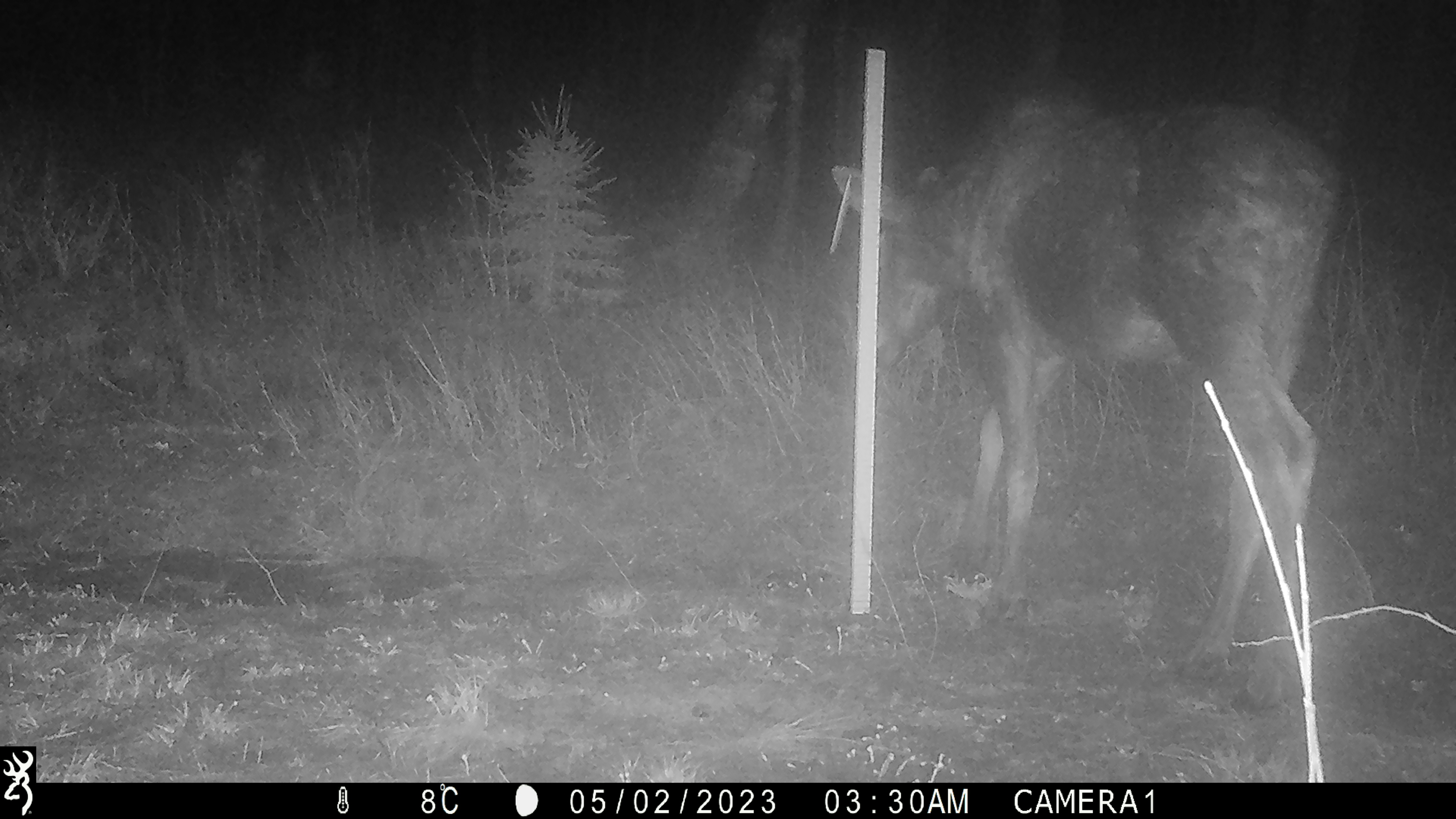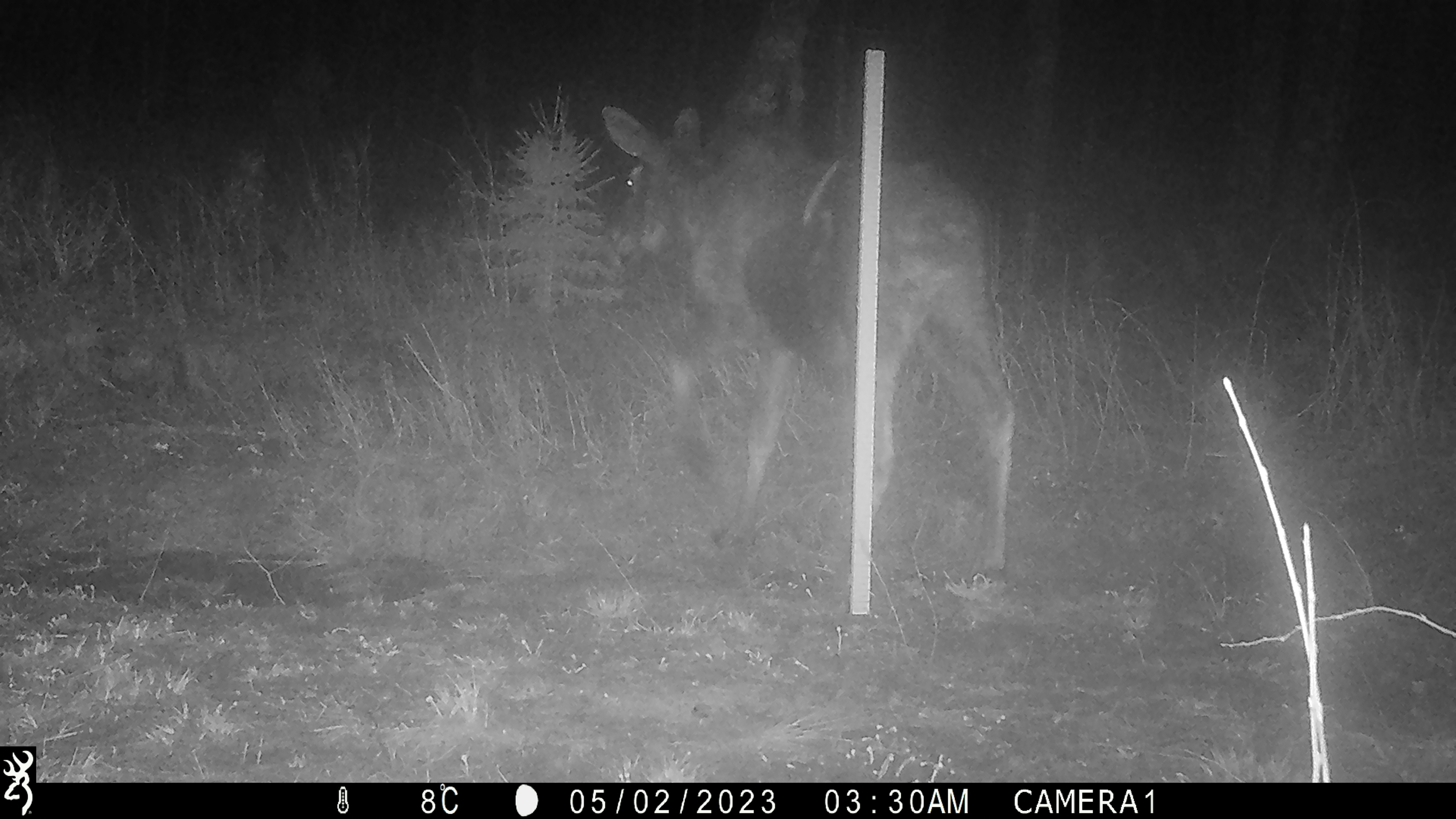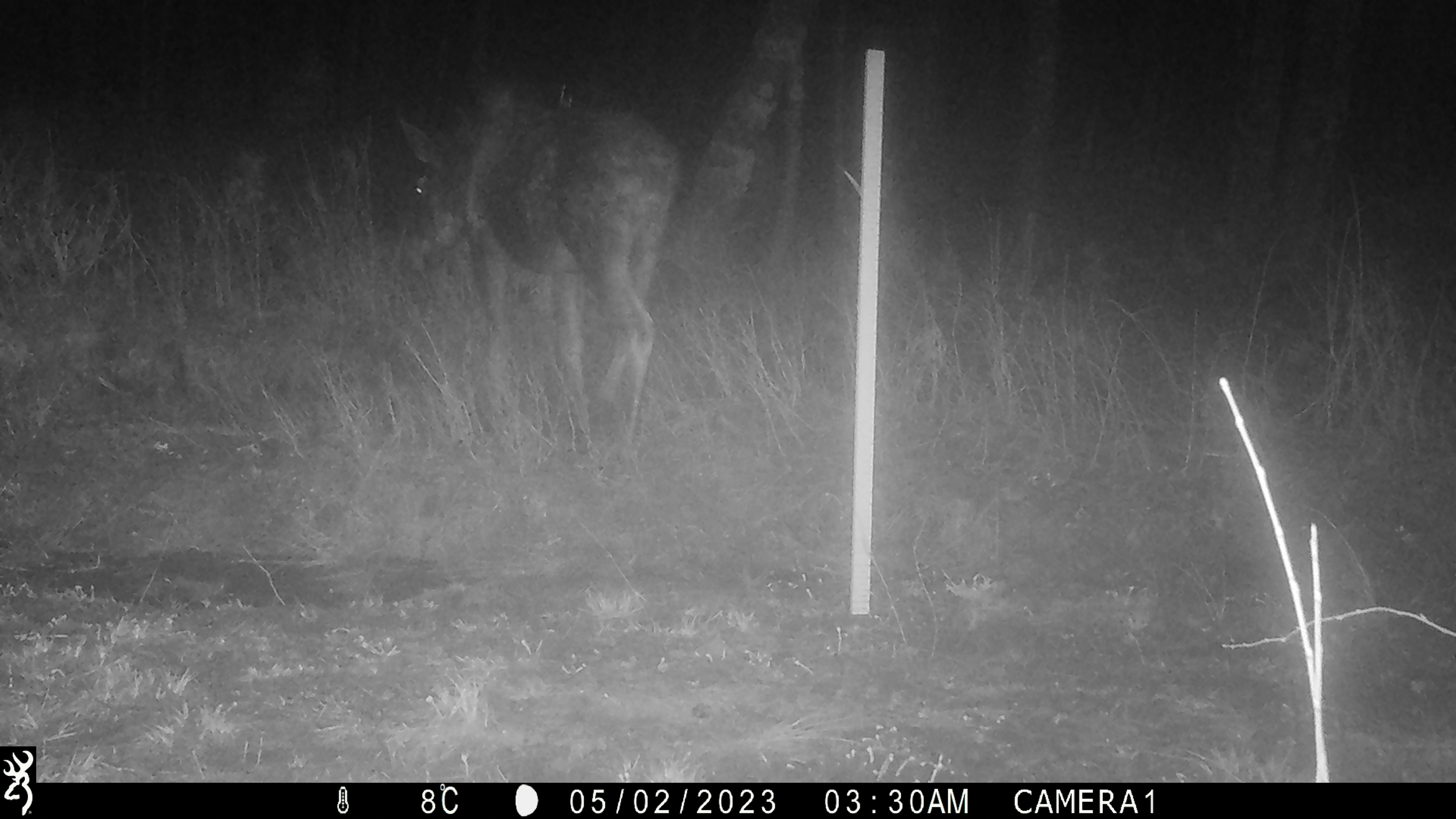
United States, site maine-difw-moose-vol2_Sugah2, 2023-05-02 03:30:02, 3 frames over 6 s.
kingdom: Animalia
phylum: Chordata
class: Mammalia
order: Artiodactyla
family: Cervidae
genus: Alces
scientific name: Alces alces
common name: moose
Moose (Alces alces).